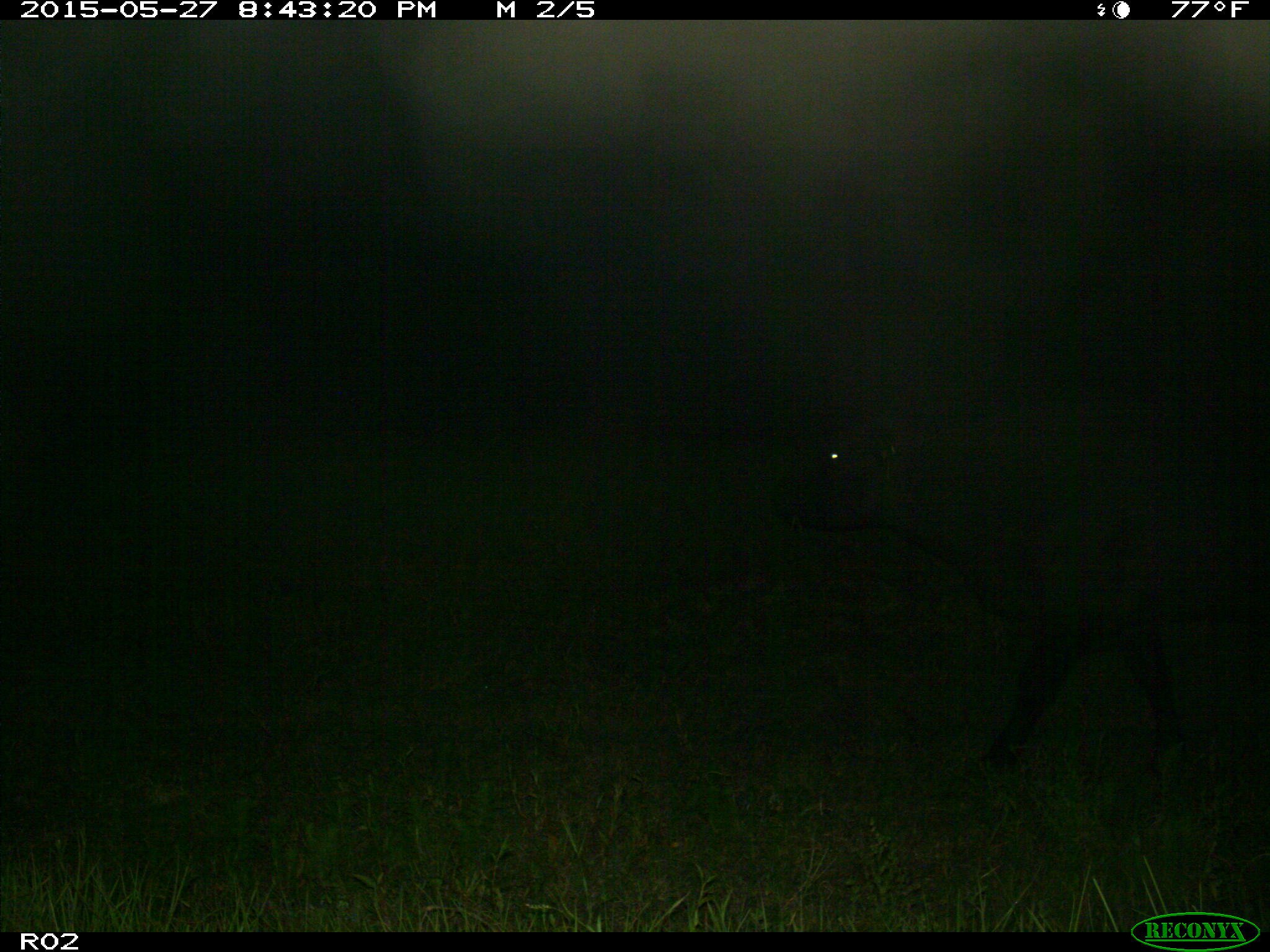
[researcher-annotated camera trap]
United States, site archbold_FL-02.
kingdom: Animalia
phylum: Chordata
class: Mammalia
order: Artiodactyla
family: Bovidae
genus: Bos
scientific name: Bos taurus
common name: domestic cow